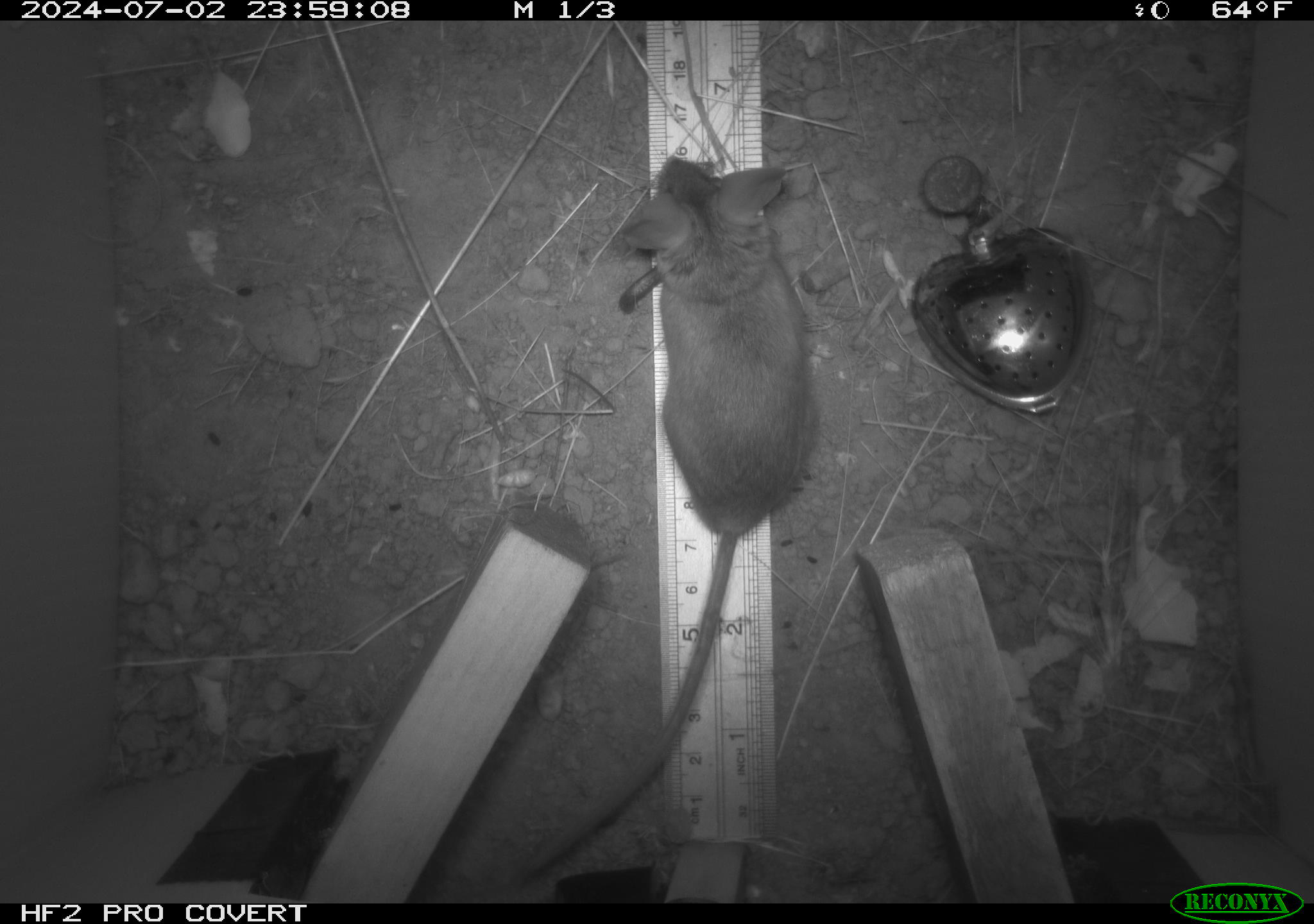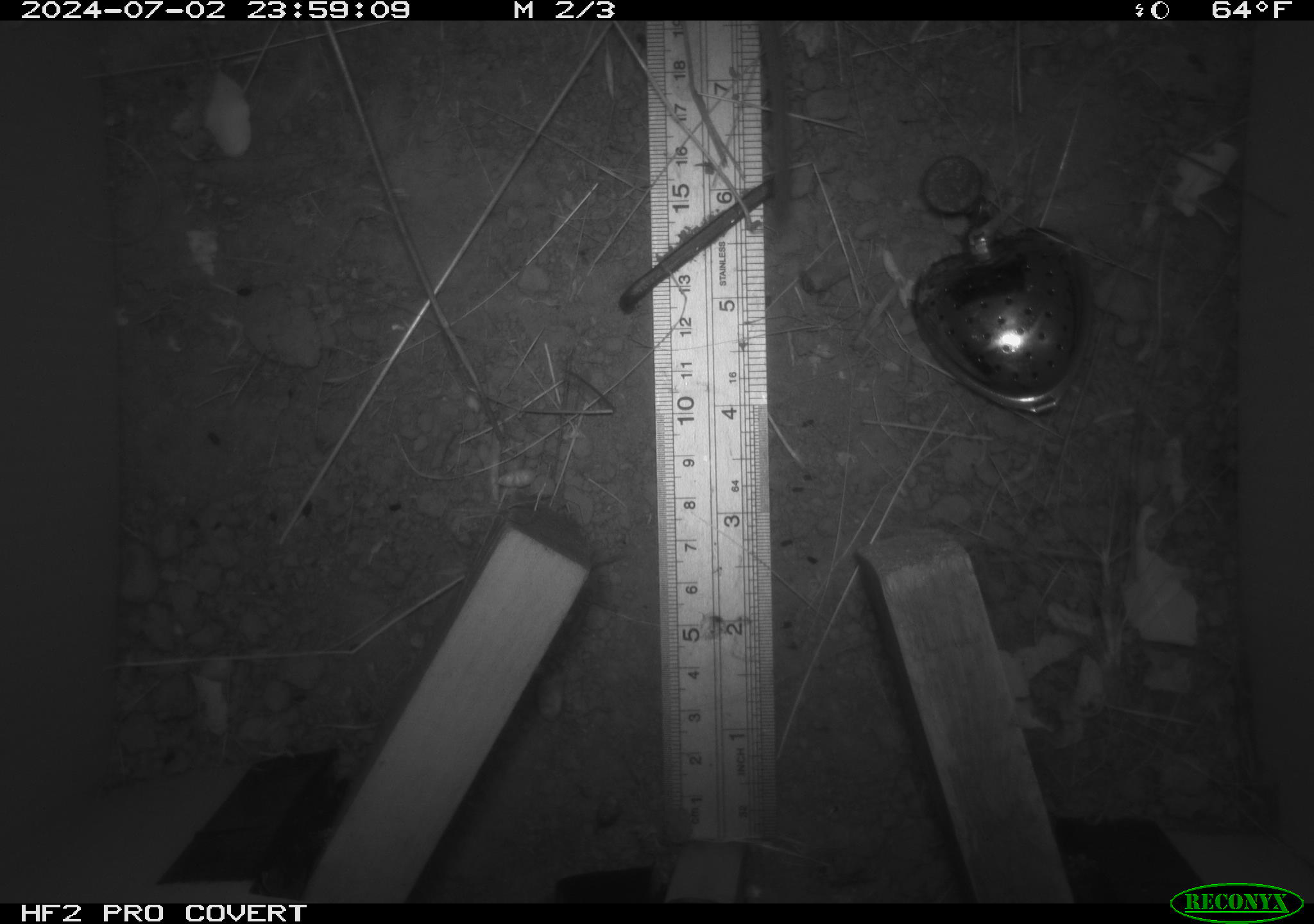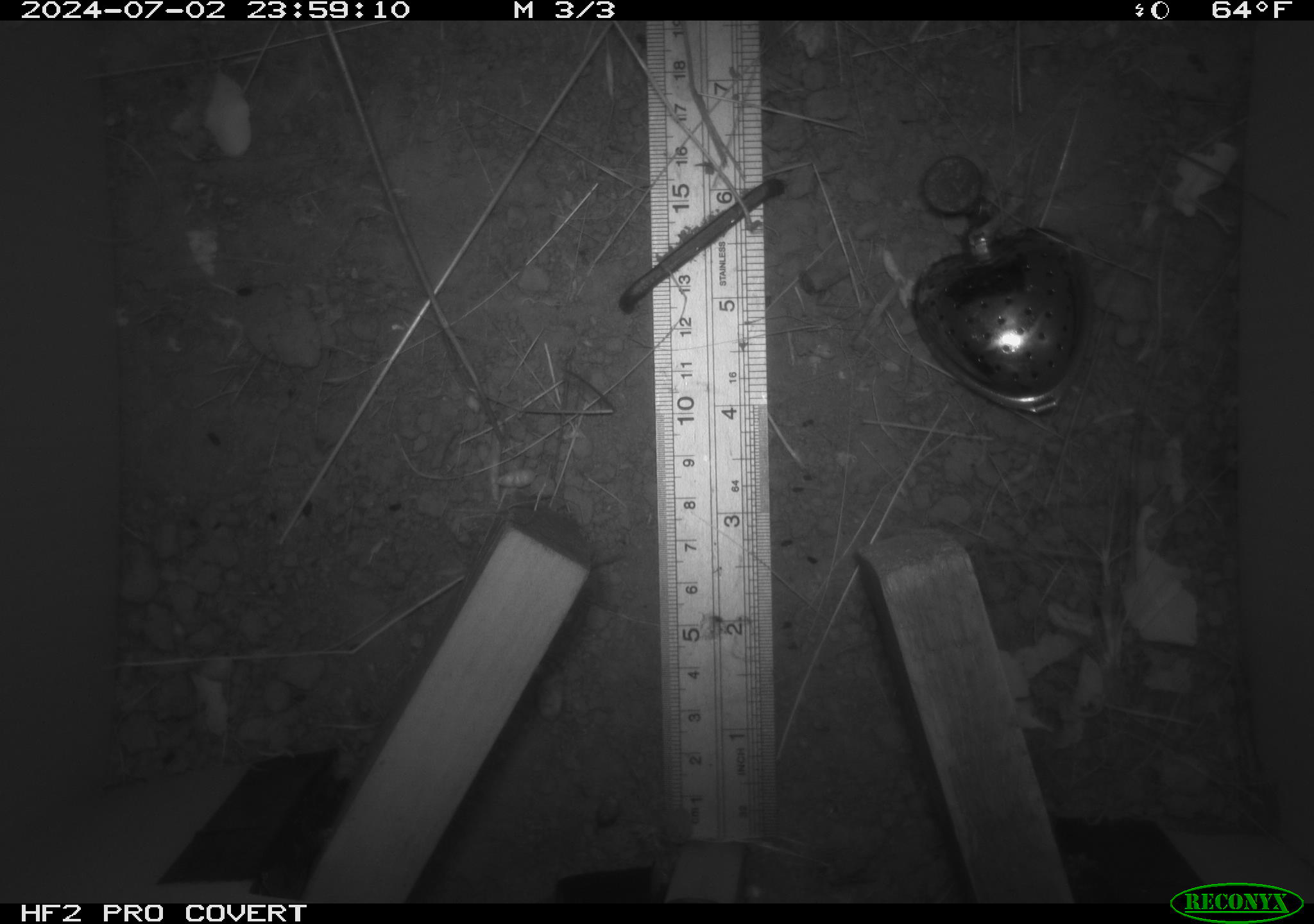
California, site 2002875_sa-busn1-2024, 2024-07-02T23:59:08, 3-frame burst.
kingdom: Animalia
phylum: Chordata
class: Mammalia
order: Rodentia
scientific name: Rodentia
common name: rodent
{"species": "rodent (Rodentia)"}